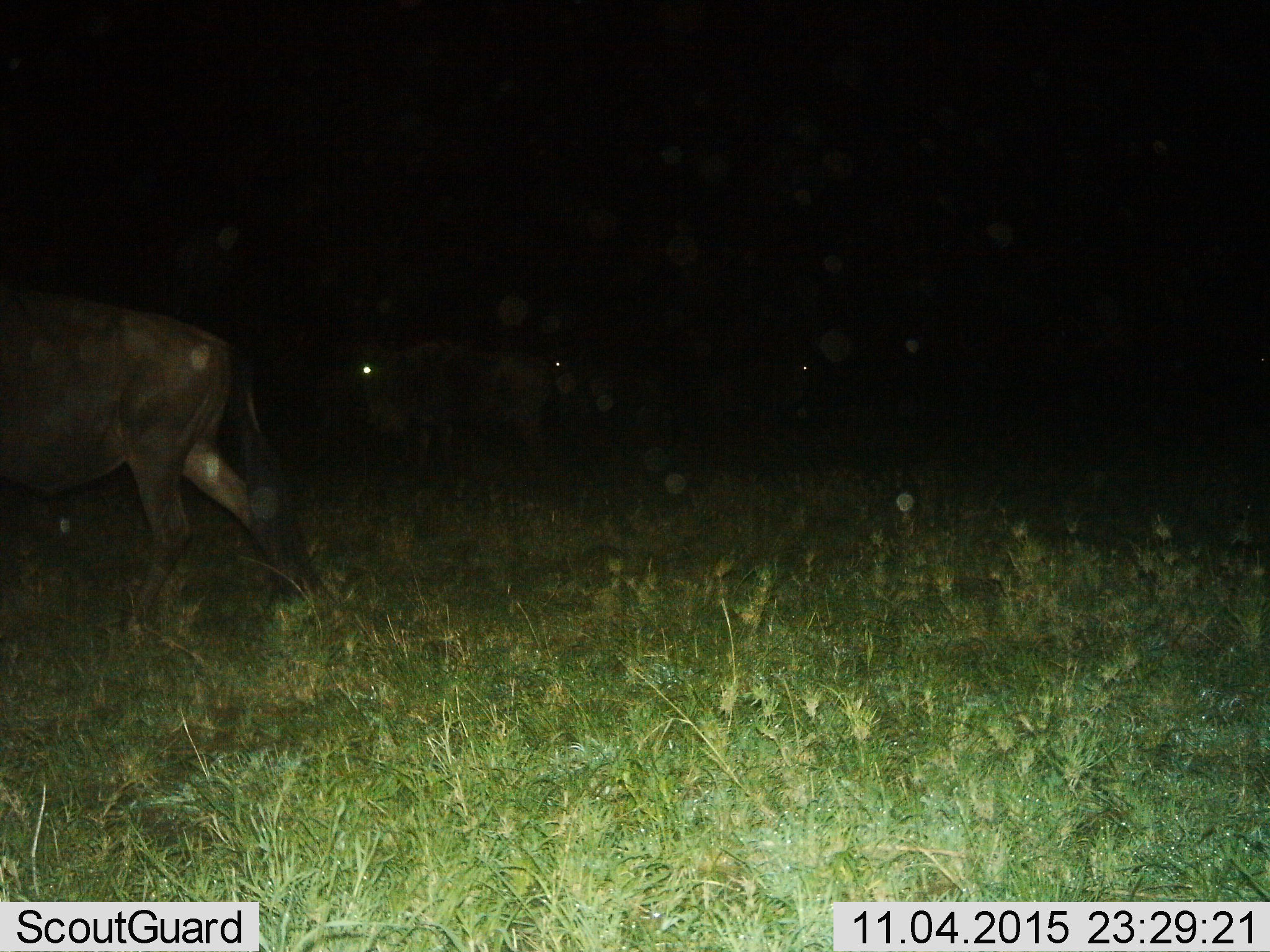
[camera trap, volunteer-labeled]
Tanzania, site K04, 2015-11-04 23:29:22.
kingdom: Animalia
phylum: Chordata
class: Mammalia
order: Artiodactyla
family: Bovidae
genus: Connochaetes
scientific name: Connochaetes taurinus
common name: blue wildebeest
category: wildebeest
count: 3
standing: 33%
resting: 0%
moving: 67%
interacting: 0%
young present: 0%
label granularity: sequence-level